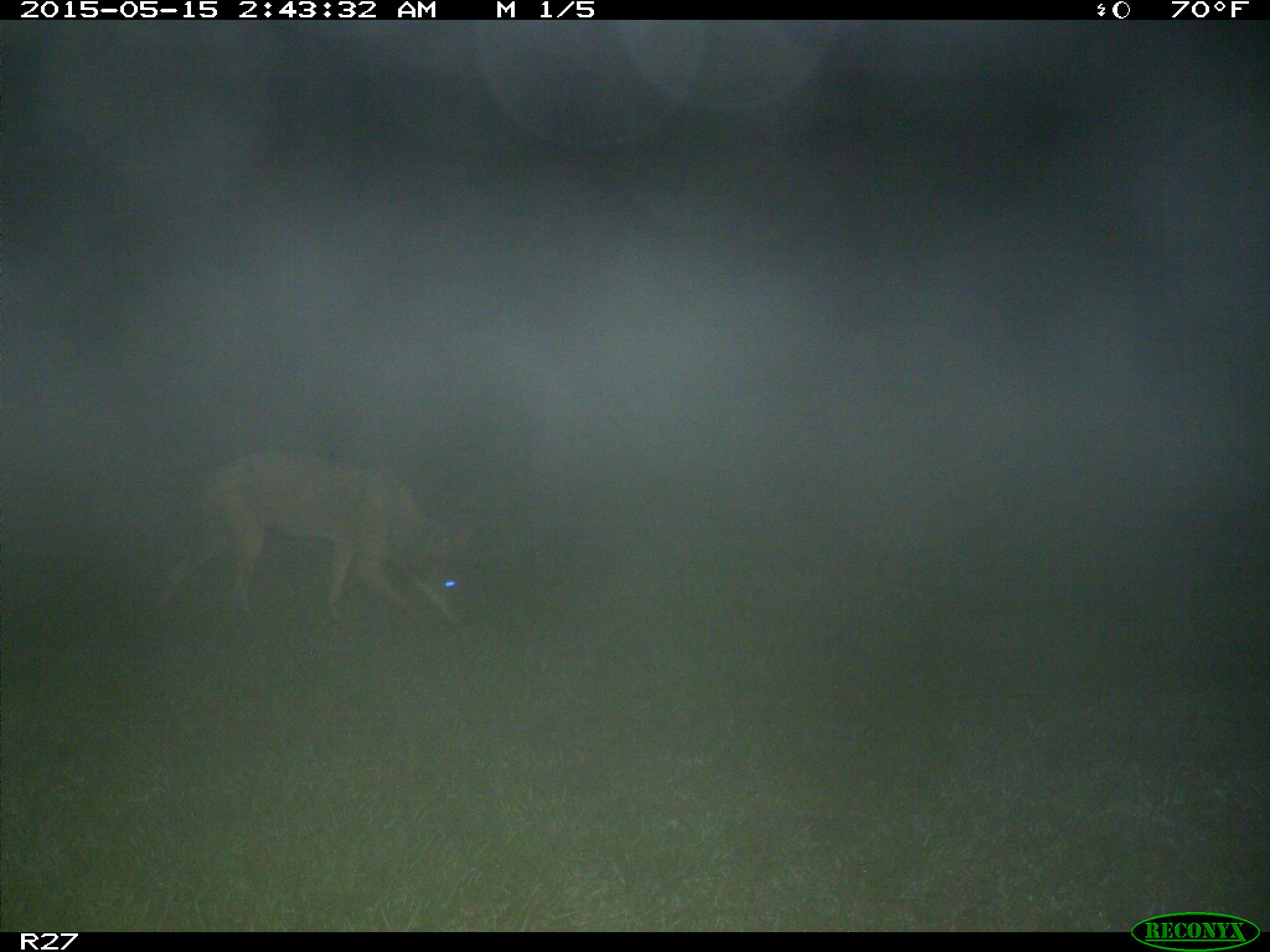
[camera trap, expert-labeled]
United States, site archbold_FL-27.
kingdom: Animalia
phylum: Chordata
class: Mammalia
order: Carnivora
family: Canidae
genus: Canis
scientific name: Canis latrans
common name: coyote